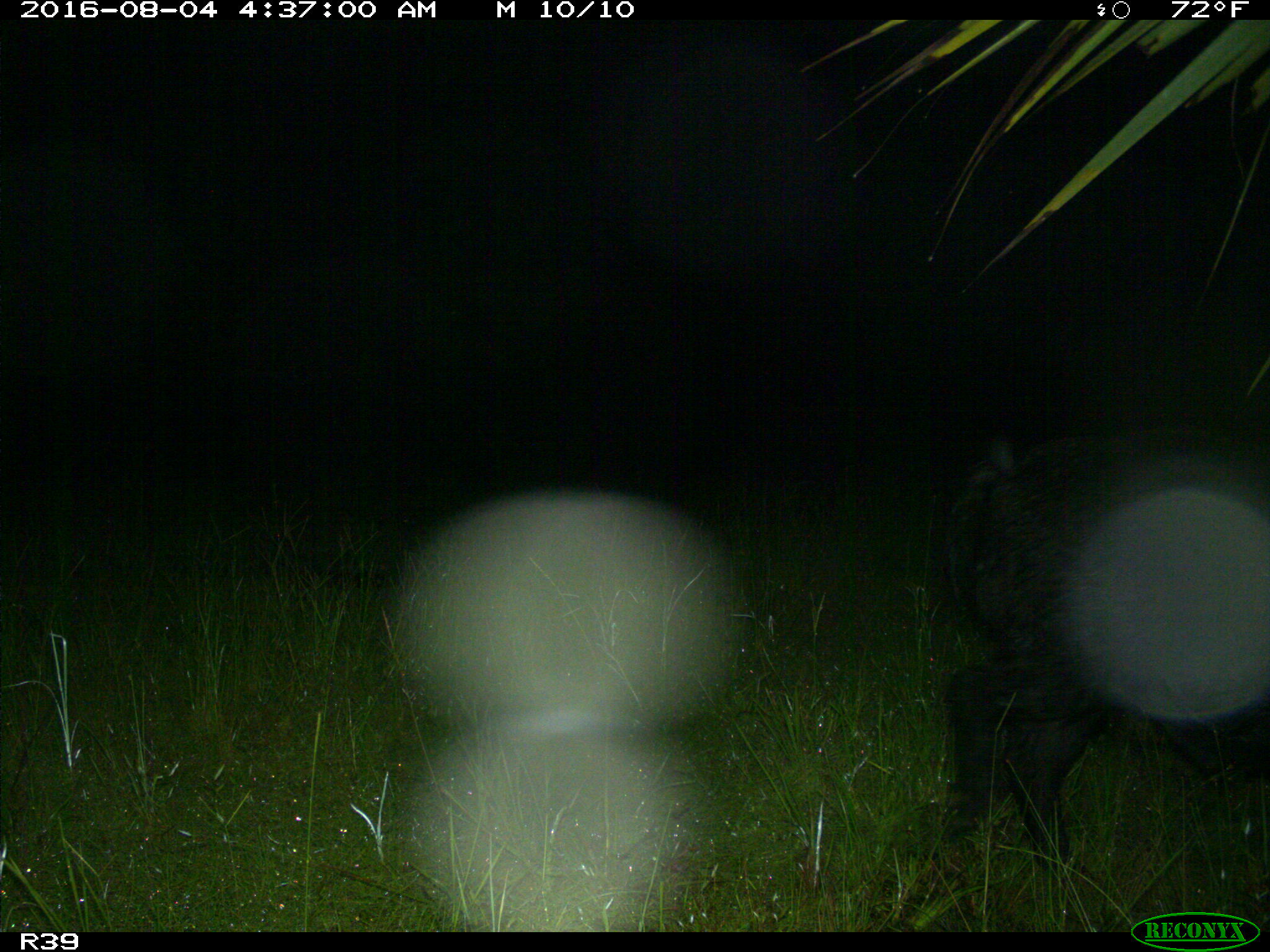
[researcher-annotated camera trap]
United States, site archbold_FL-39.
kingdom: Animalia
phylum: Chordata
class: Mammalia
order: Artiodactyla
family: Suidae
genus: Sus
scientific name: Sus scrofa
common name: wild boar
Sus scrofa (wild boar).